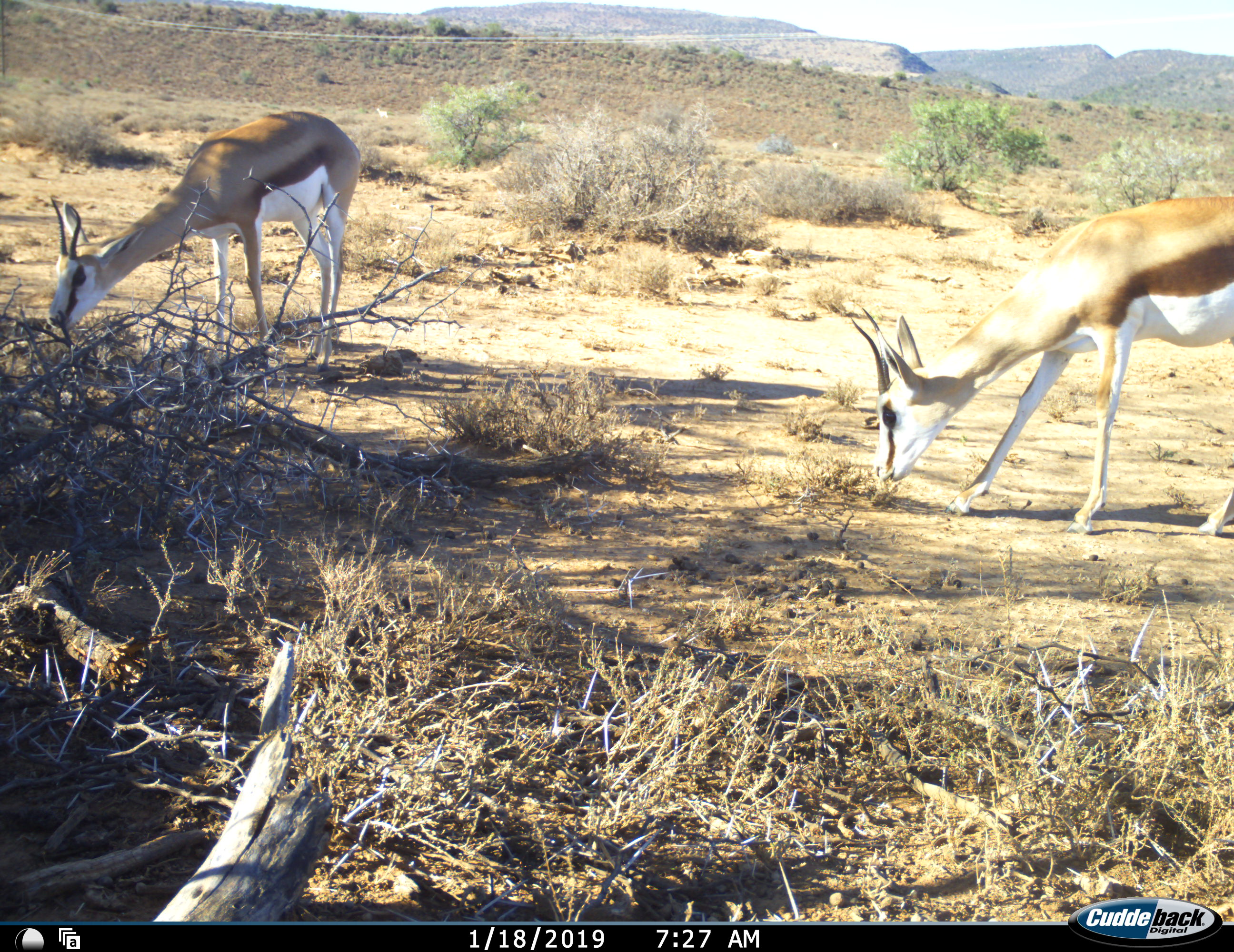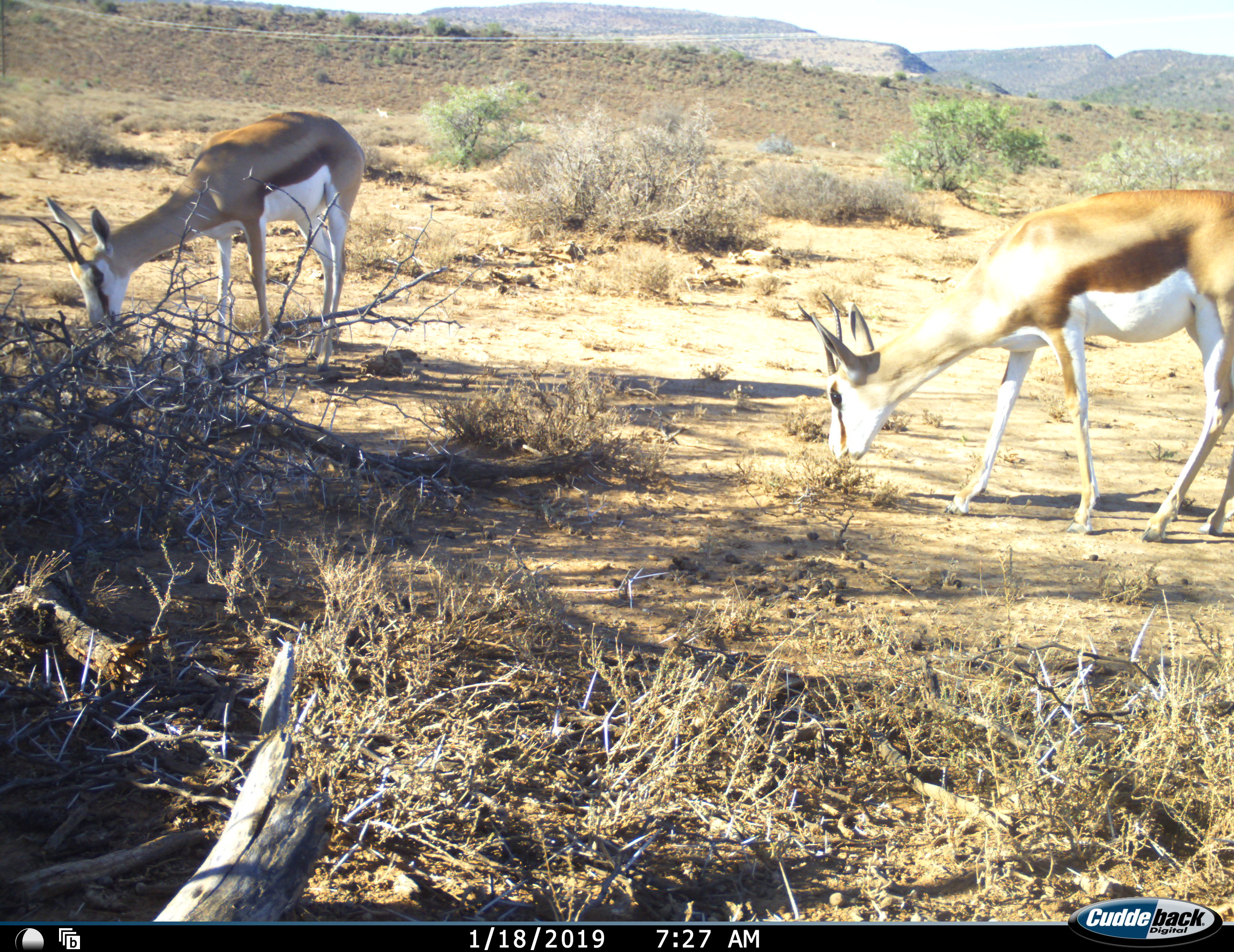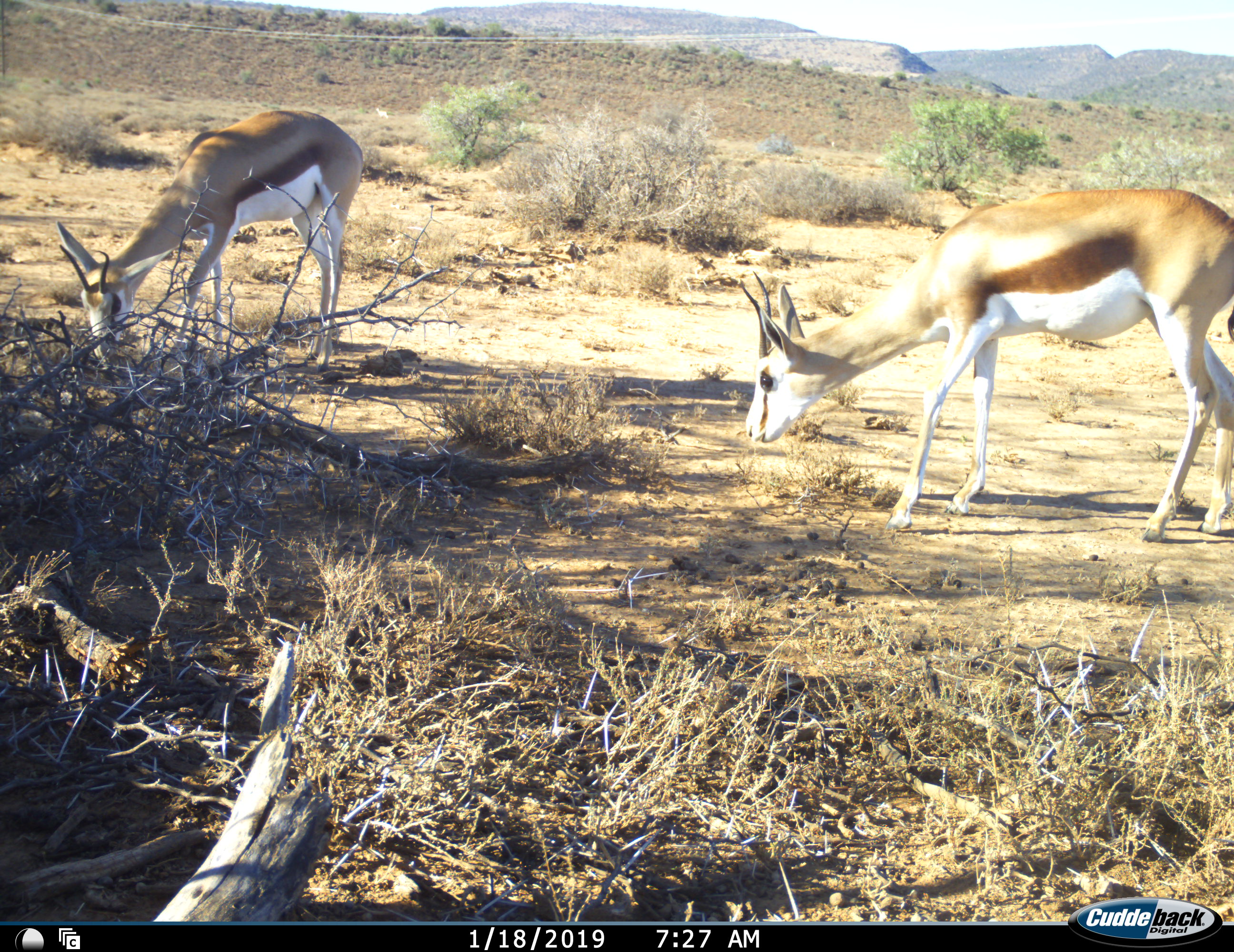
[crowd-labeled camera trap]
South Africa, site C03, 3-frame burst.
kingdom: Animalia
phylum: Chordata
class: Mammalia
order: Artiodactyla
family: Bovidae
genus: Antidorcas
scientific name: Antidorcas marsupialis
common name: springbok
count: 2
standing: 30%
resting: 0%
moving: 0%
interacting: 0%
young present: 0%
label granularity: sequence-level